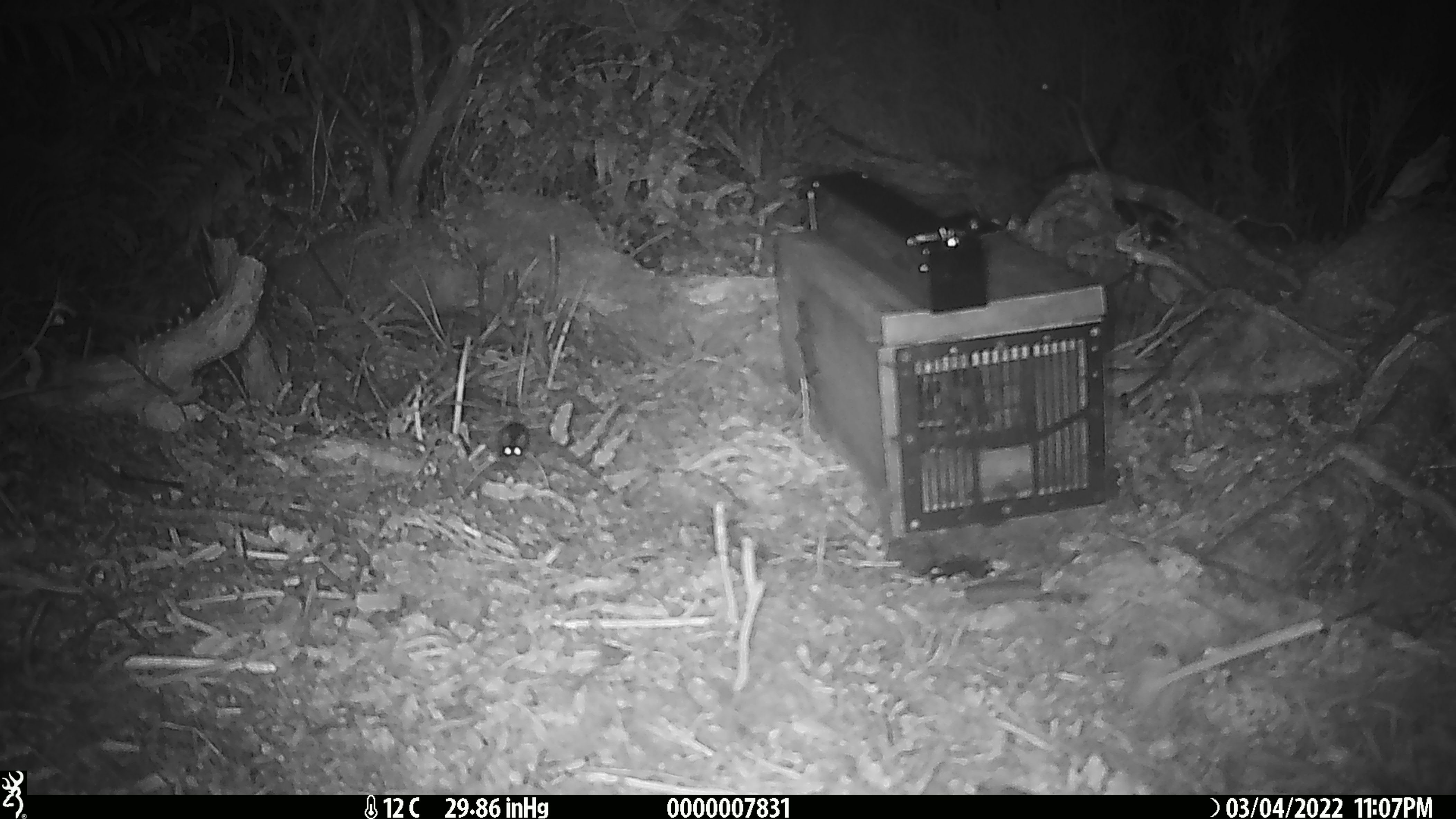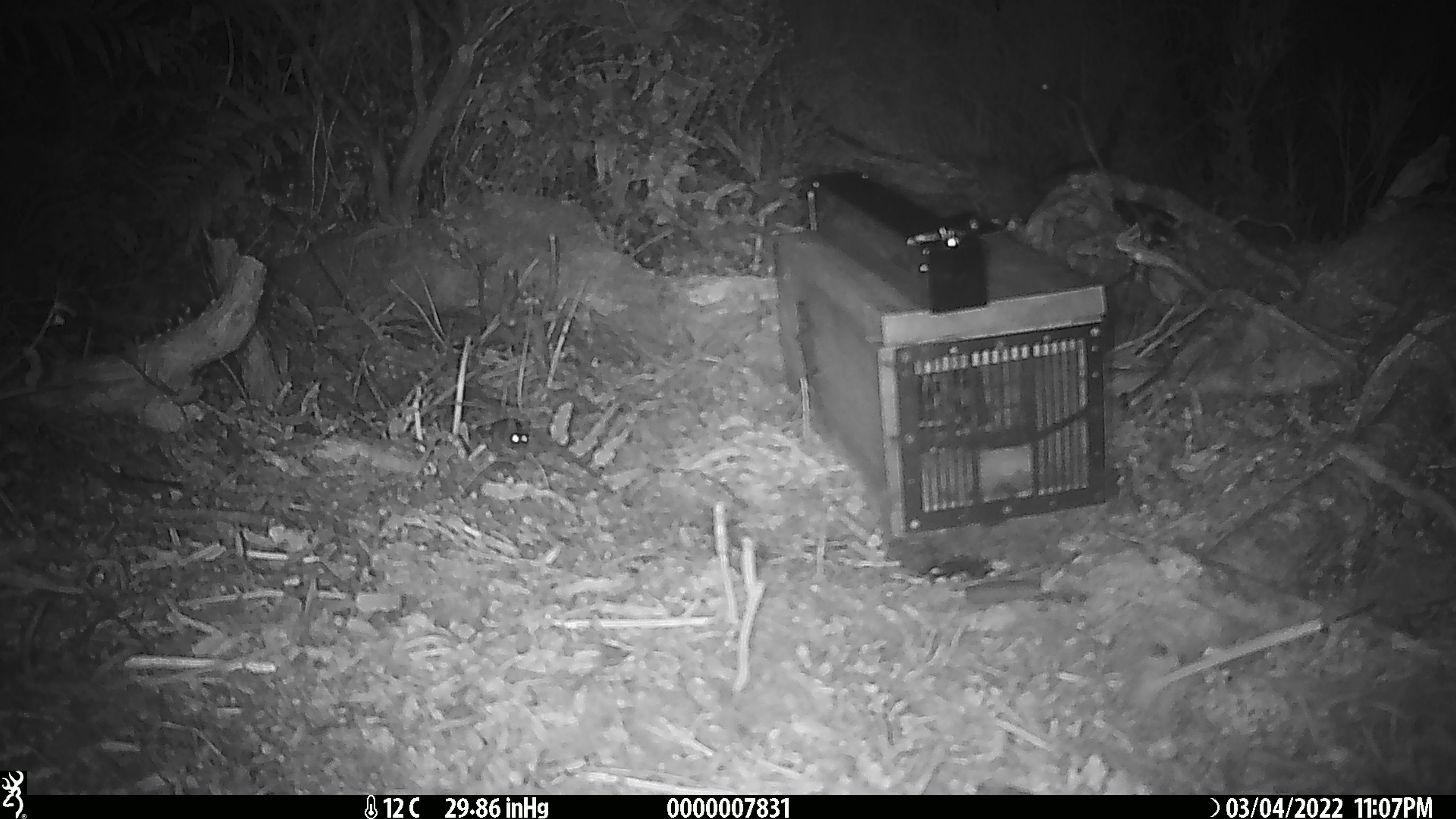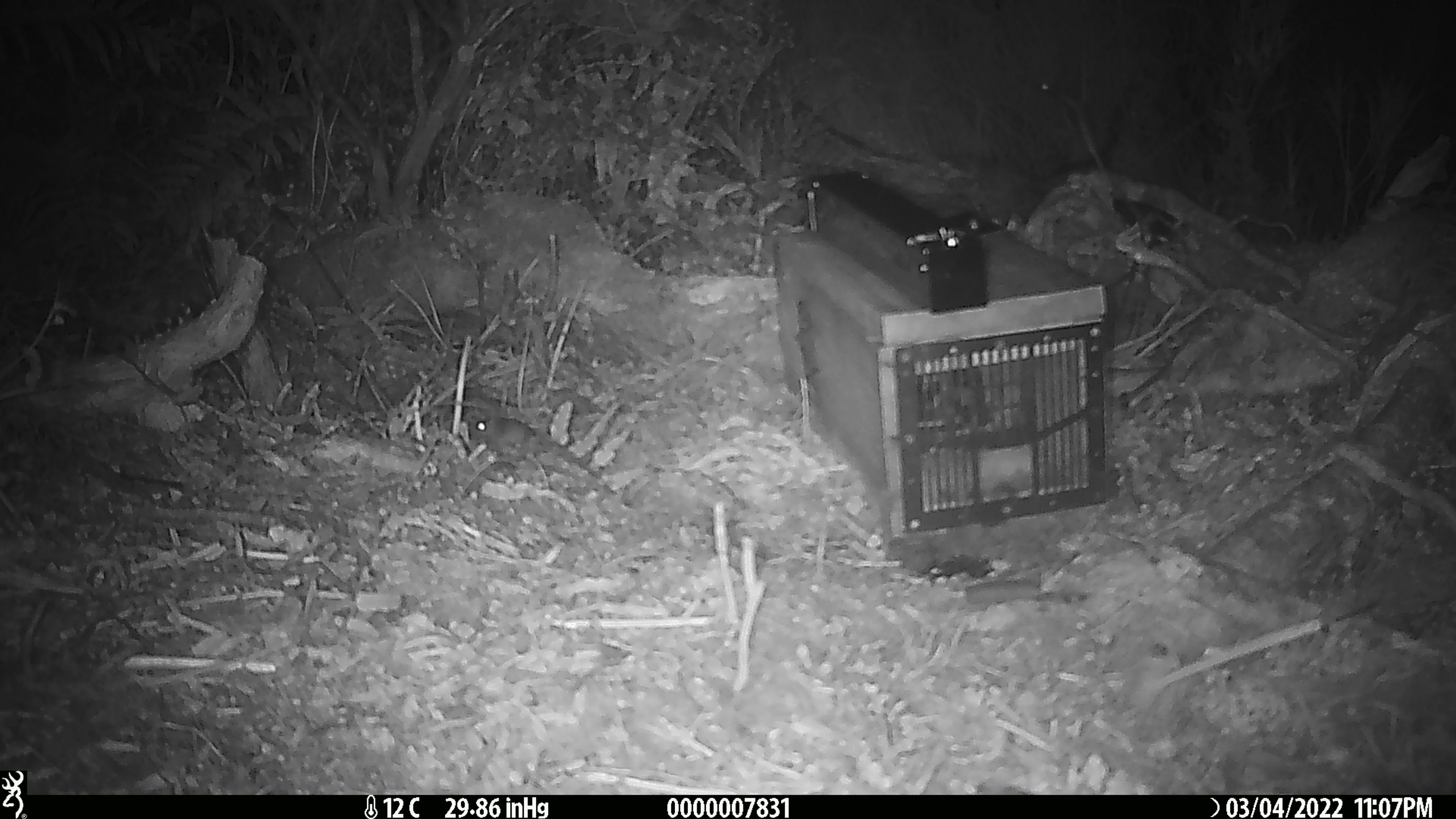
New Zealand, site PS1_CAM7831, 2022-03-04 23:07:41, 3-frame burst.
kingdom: Animalia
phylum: Chordata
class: Mammalia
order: Rodentia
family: Muridae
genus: Mus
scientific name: Mus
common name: mouse